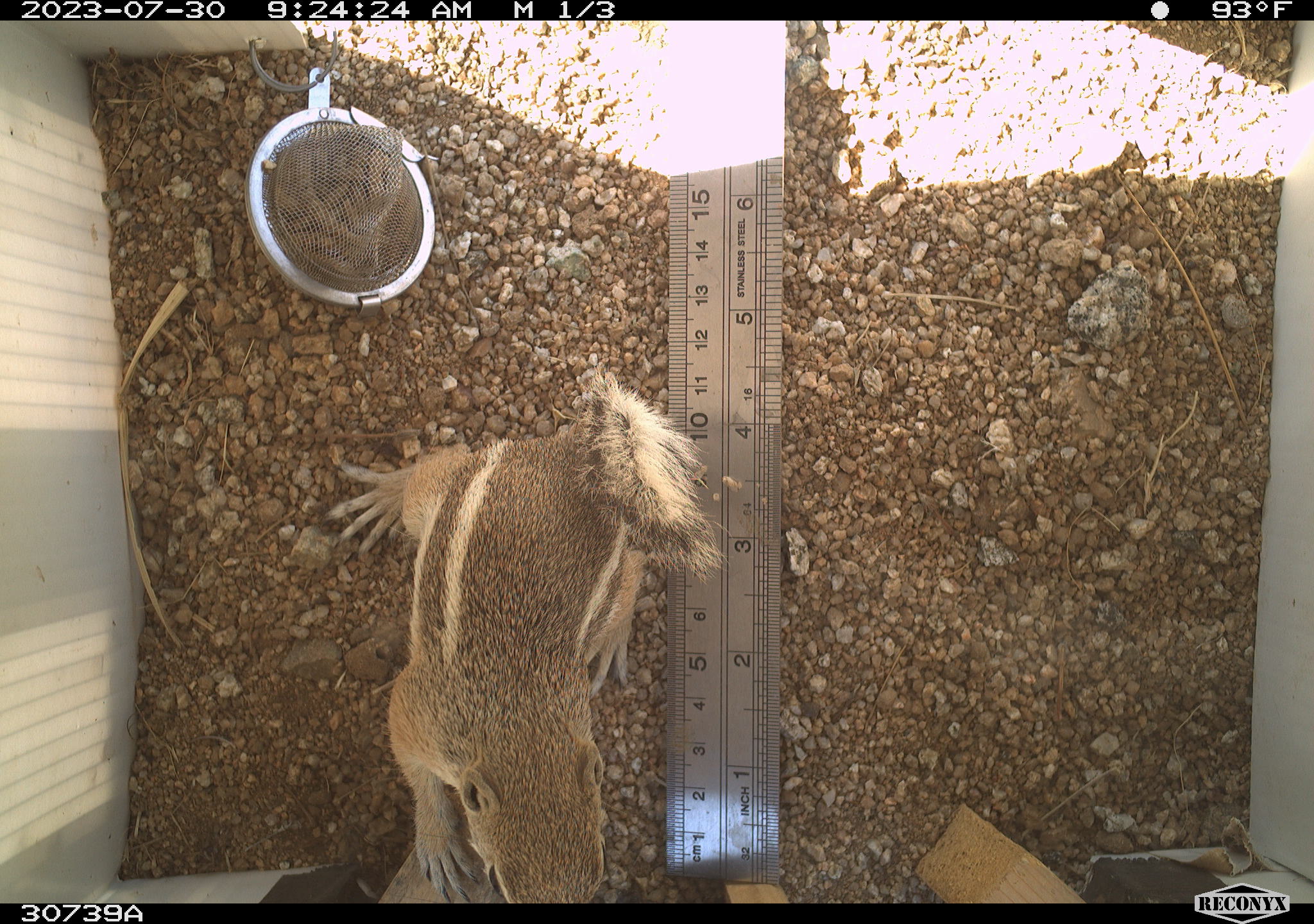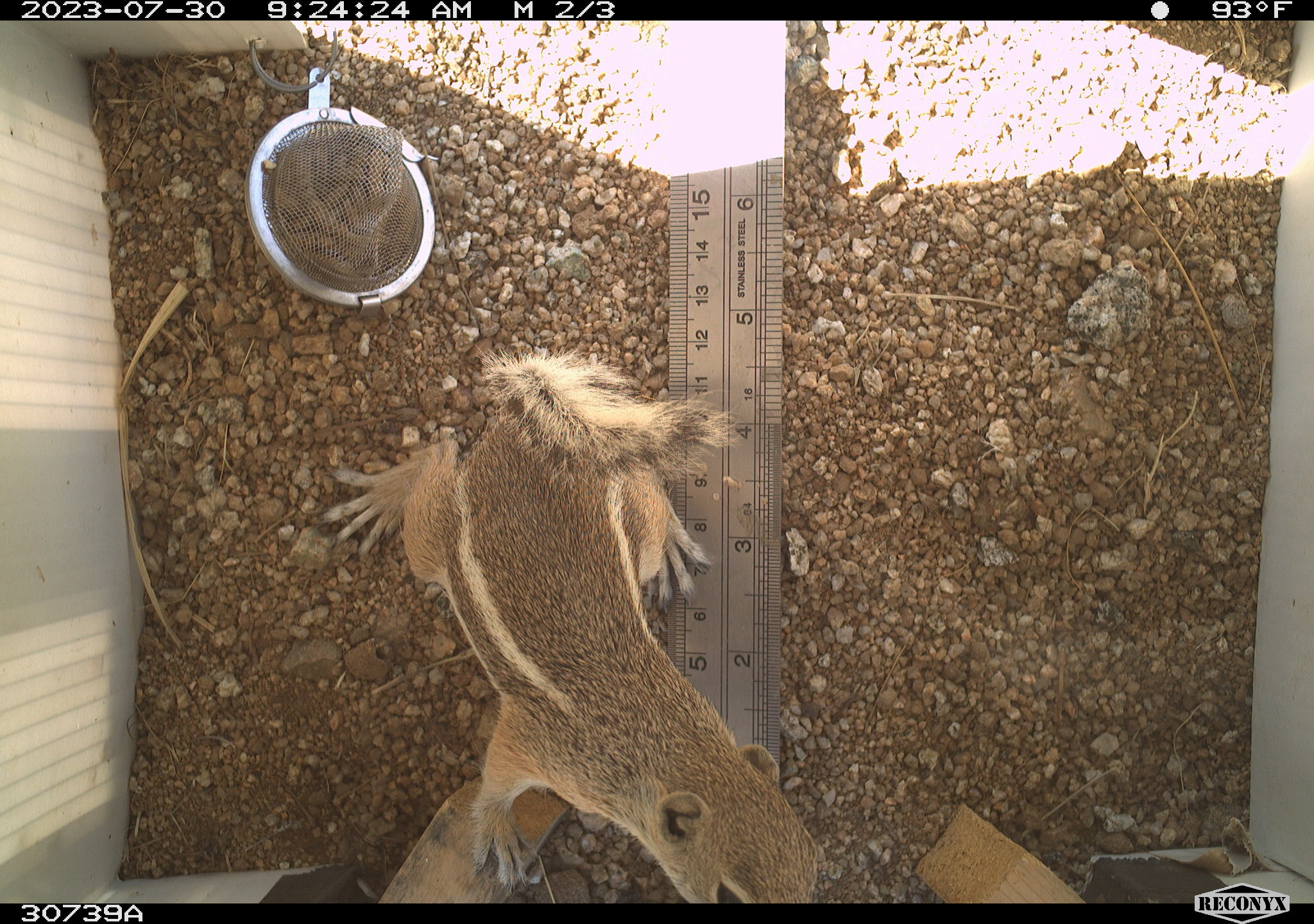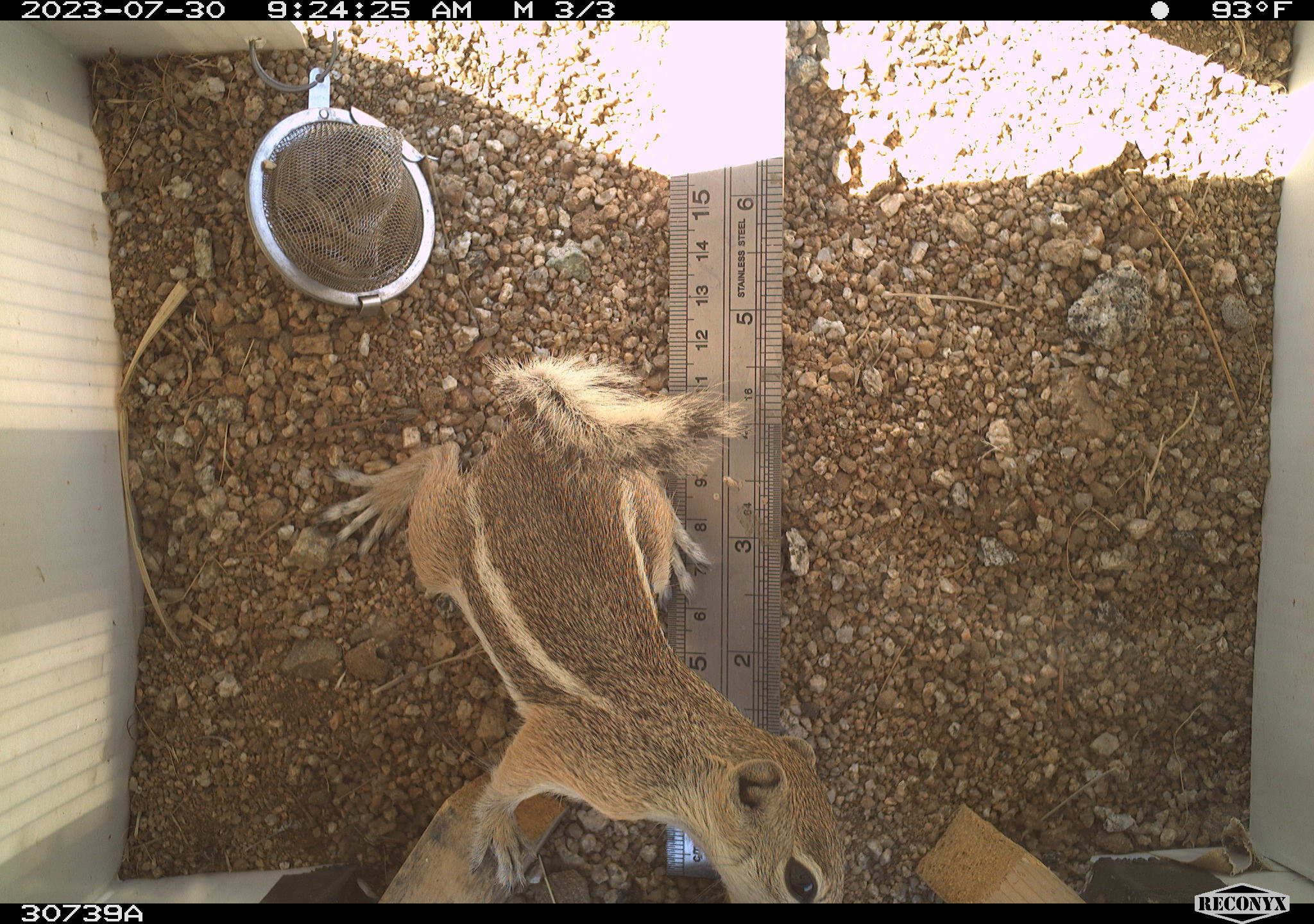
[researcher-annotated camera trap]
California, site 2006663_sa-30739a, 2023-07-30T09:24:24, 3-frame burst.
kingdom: Animalia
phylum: Chordata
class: Mammalia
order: Rodentia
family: Sciuridae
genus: Ammospermophilus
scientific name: Ammospermophilus leucurus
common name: white-tailed antelope squirrel